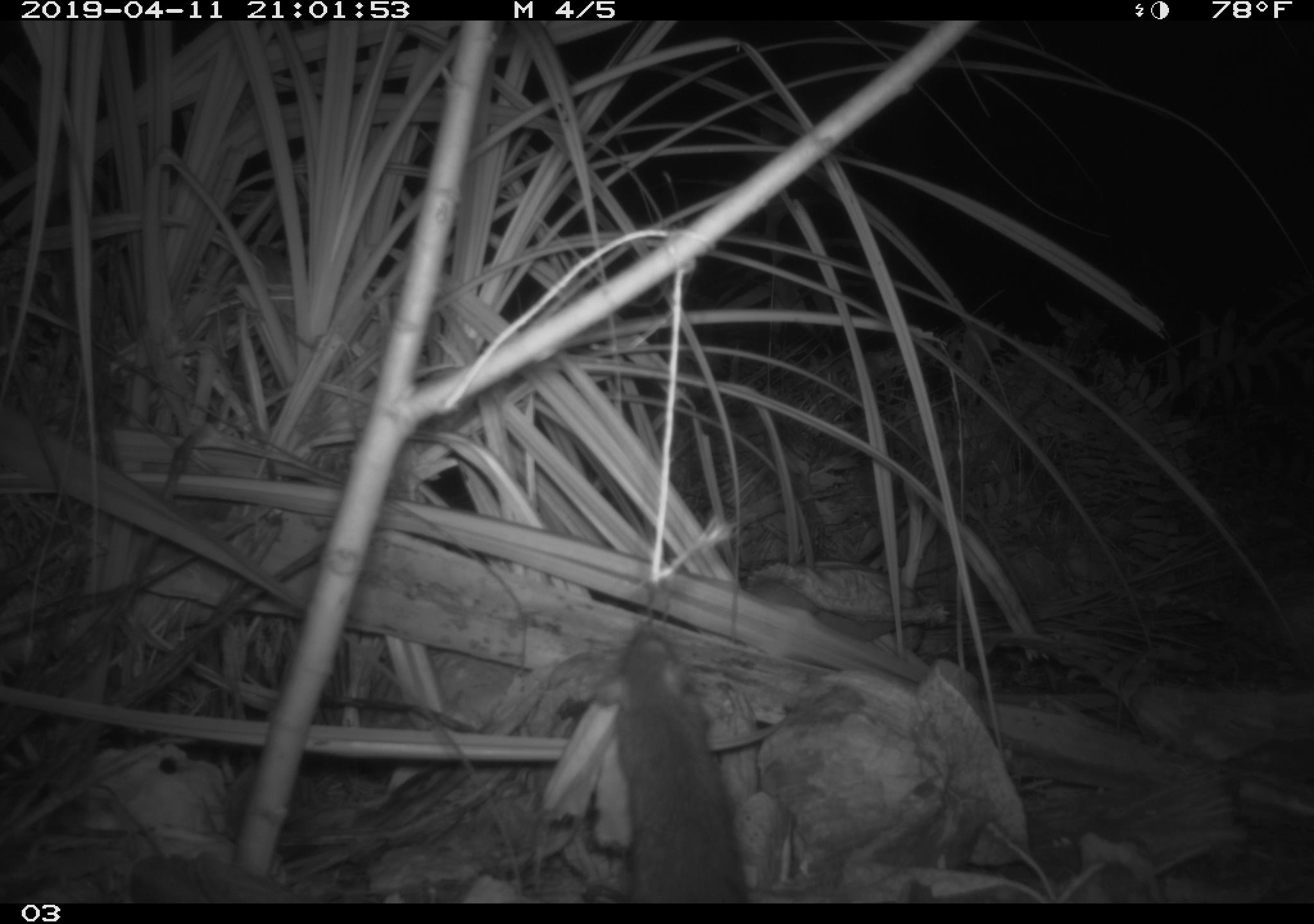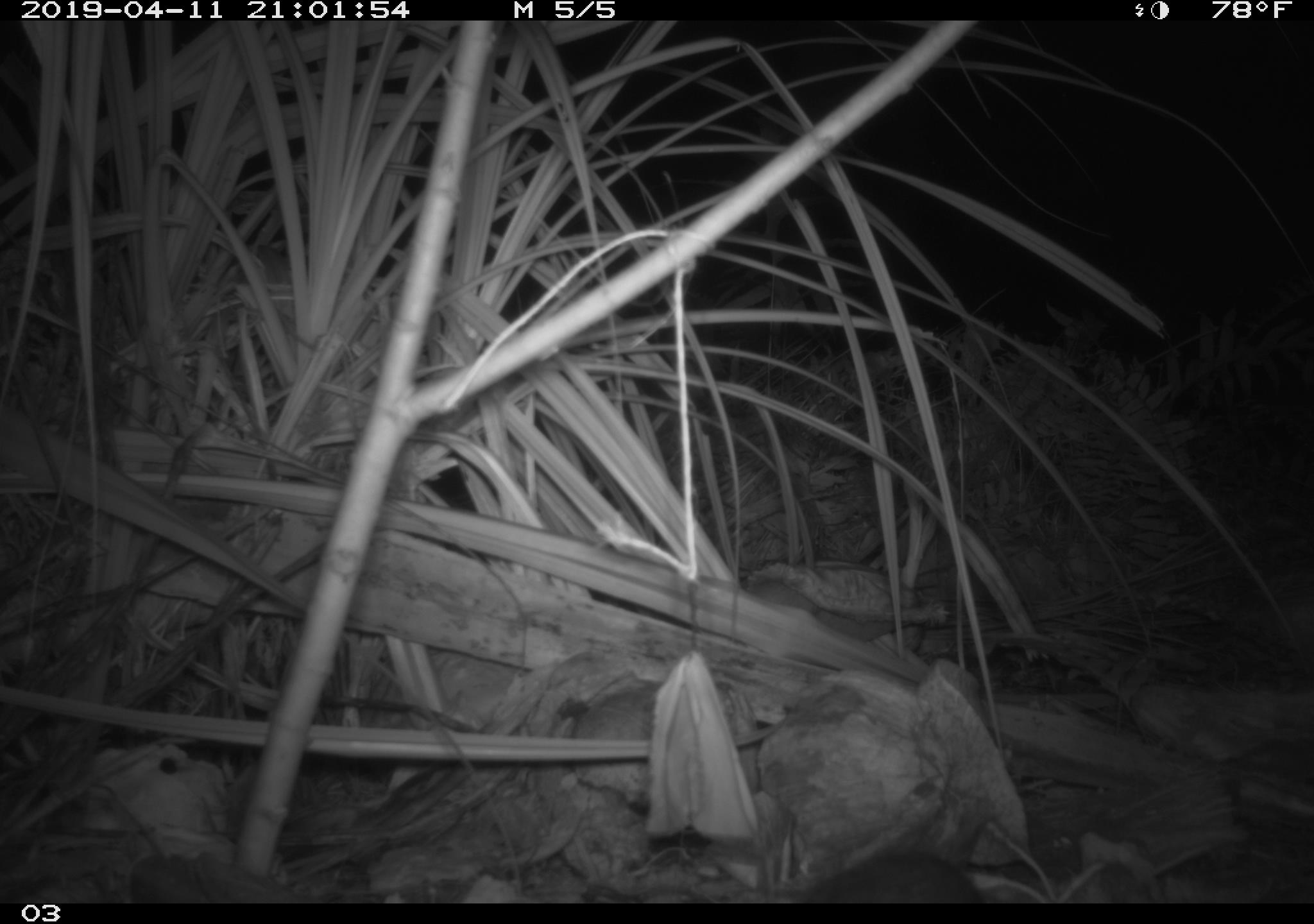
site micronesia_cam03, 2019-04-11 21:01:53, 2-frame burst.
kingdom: Animalia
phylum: Chordata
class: Mammalia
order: Rodentia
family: Muridae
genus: Rattus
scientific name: Rattus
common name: rat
Rat (Rattus).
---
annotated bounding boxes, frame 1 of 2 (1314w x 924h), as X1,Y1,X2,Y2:
rat: 593,622,754,900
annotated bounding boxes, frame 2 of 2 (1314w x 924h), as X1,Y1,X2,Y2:
rat: 794,850,984,900